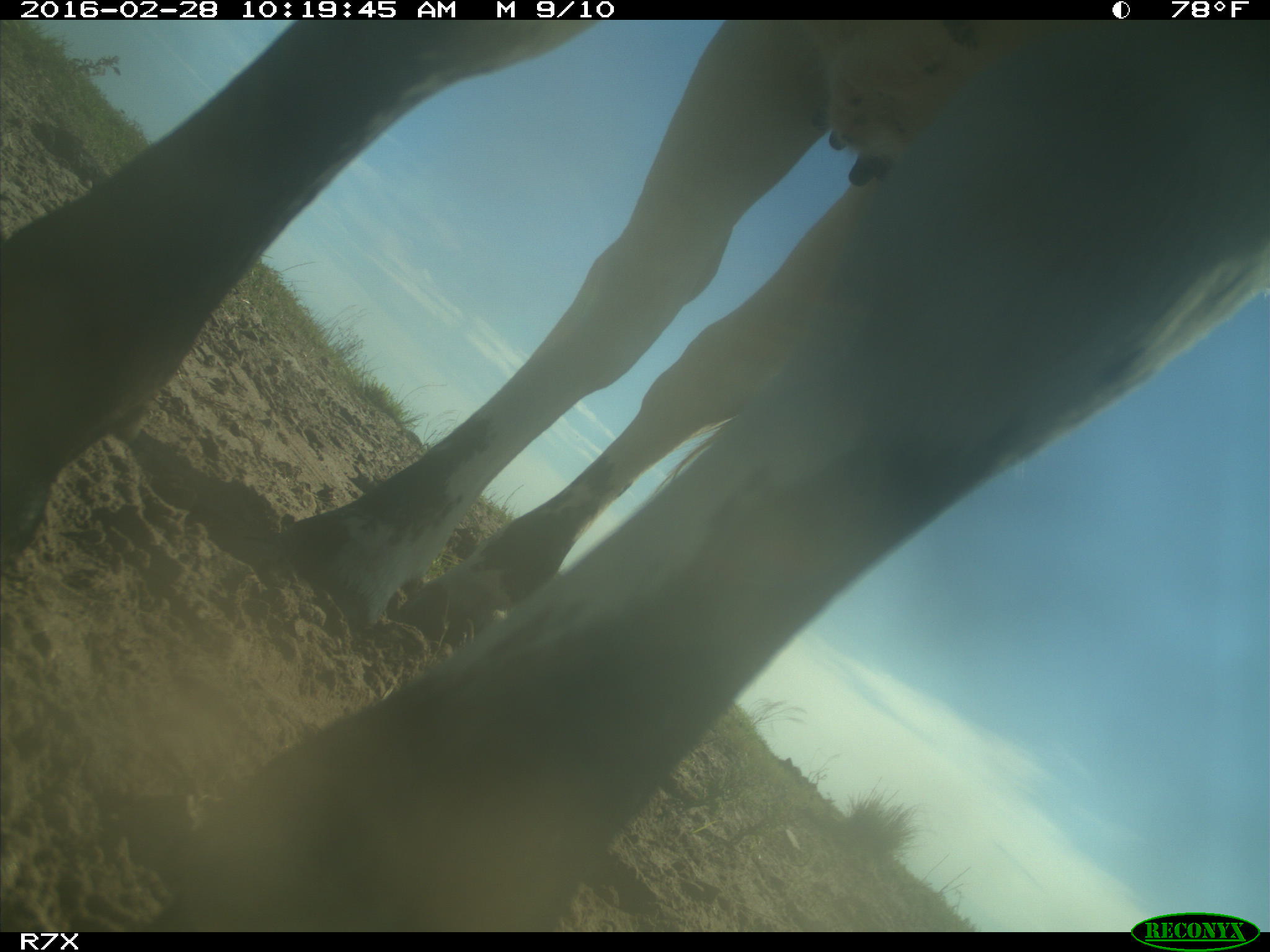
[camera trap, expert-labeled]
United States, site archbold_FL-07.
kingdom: Animalia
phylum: Chordata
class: Mammalia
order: Artiodactyla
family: Bovidae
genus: Bos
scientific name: Bos taurus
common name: domestic cow